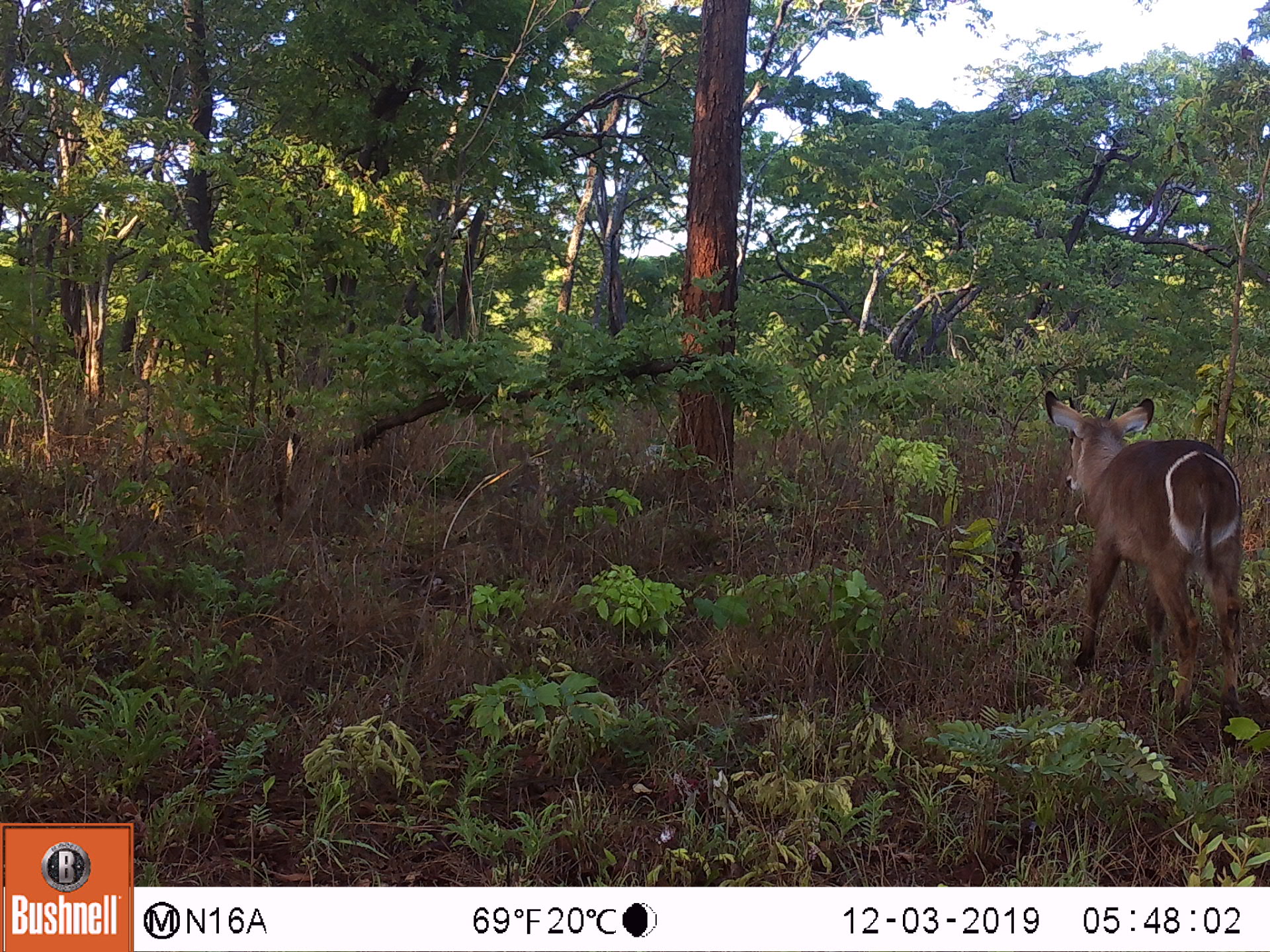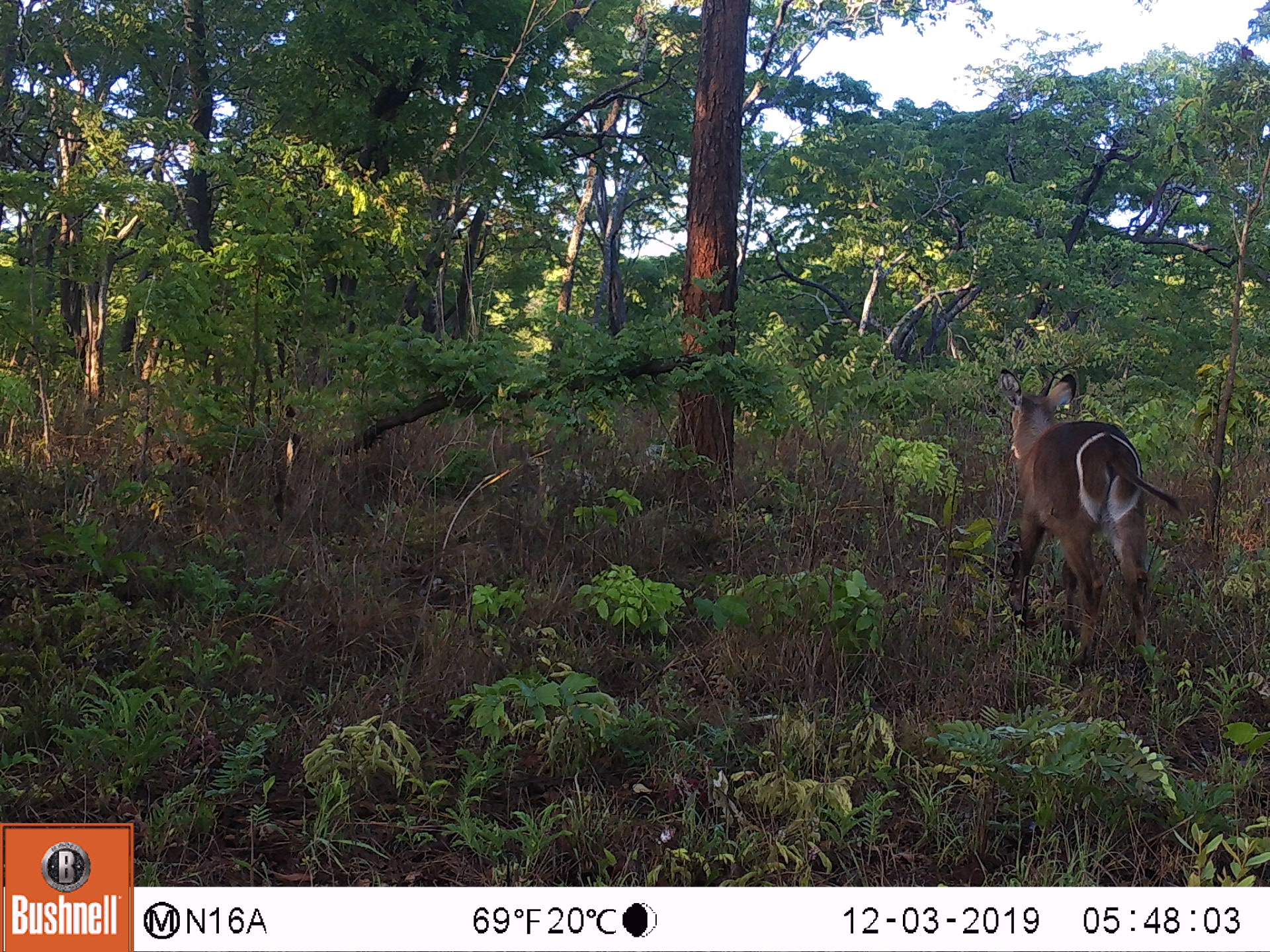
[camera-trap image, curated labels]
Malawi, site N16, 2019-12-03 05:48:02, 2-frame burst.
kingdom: Animalia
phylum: Chordata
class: Mammalia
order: Artiodactyla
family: Bovidae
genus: Kobus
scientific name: Kobus ellipsiprymnus ellipsiprymnus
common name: common waterbuck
Common waterbuck (Kobus ellipsiprymnus ellipsiprymnus), count 1.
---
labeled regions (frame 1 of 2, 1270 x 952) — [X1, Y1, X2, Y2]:
common waterbuck: [1040, 388, 1243, 744]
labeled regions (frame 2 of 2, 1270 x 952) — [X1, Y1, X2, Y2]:
common waterbuck: [990, 362, 1158, 683]